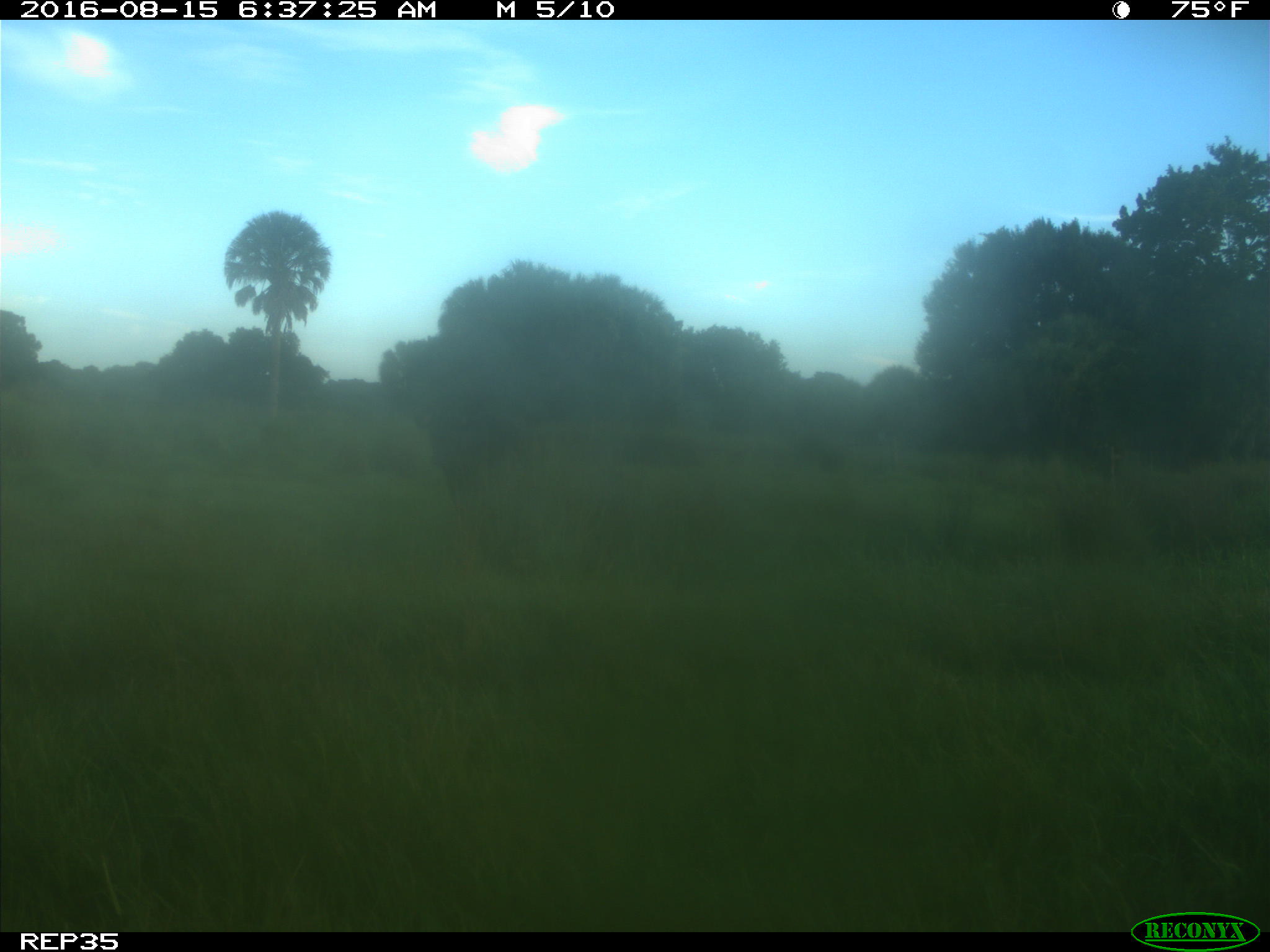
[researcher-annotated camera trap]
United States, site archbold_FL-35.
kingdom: Animalia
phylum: Chordata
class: Mammalia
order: Artiodactyla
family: Bovidae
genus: Bos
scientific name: Bos taurus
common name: domestic cow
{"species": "Bos taurus (domestic cow)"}